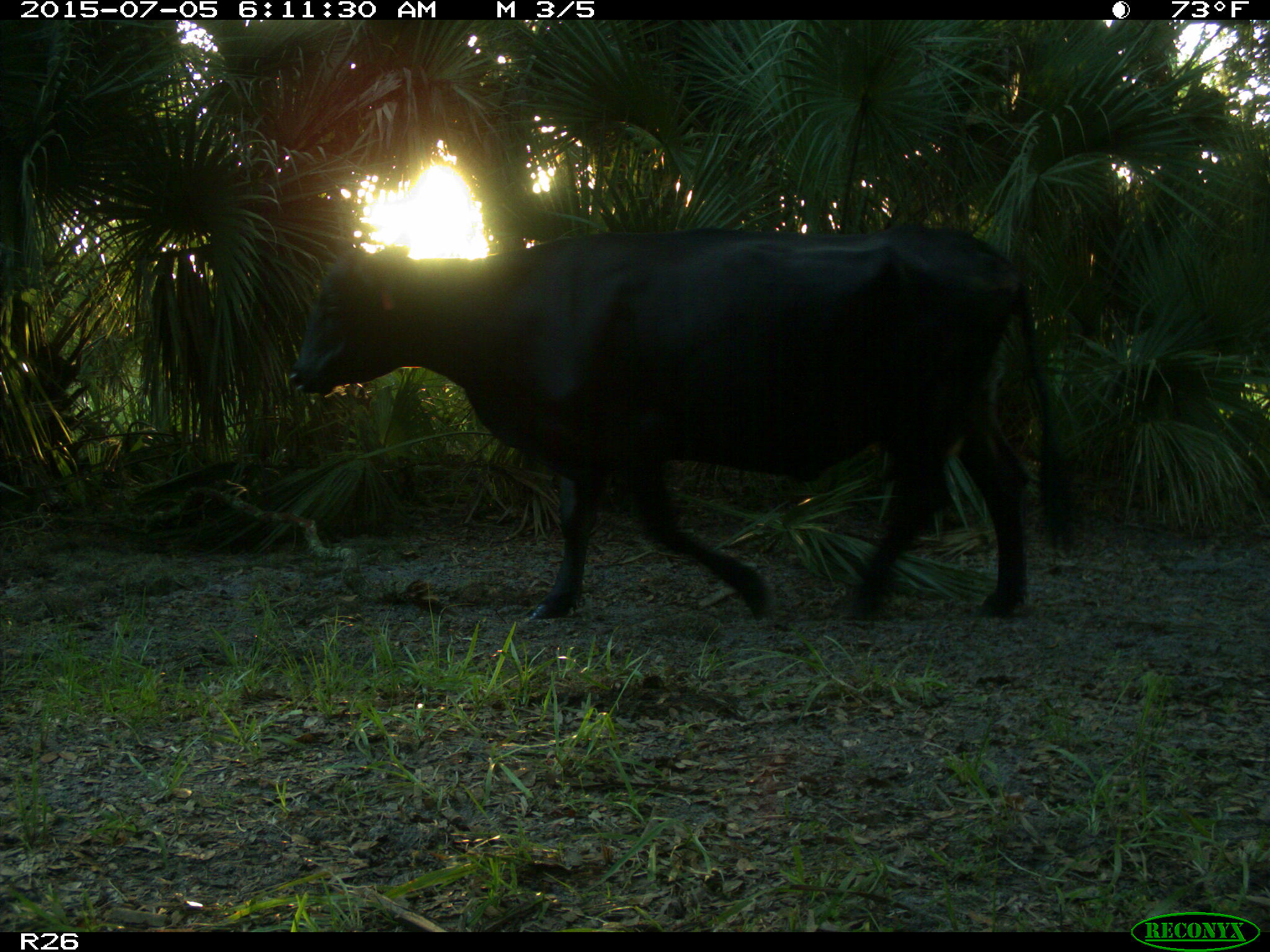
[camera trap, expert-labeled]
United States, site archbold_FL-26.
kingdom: Animalia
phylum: Chordata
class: Mammalia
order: Artiodactyla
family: Bovidae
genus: Bos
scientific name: Bos taurus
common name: domestic cow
Bos taurus (domestic cow).